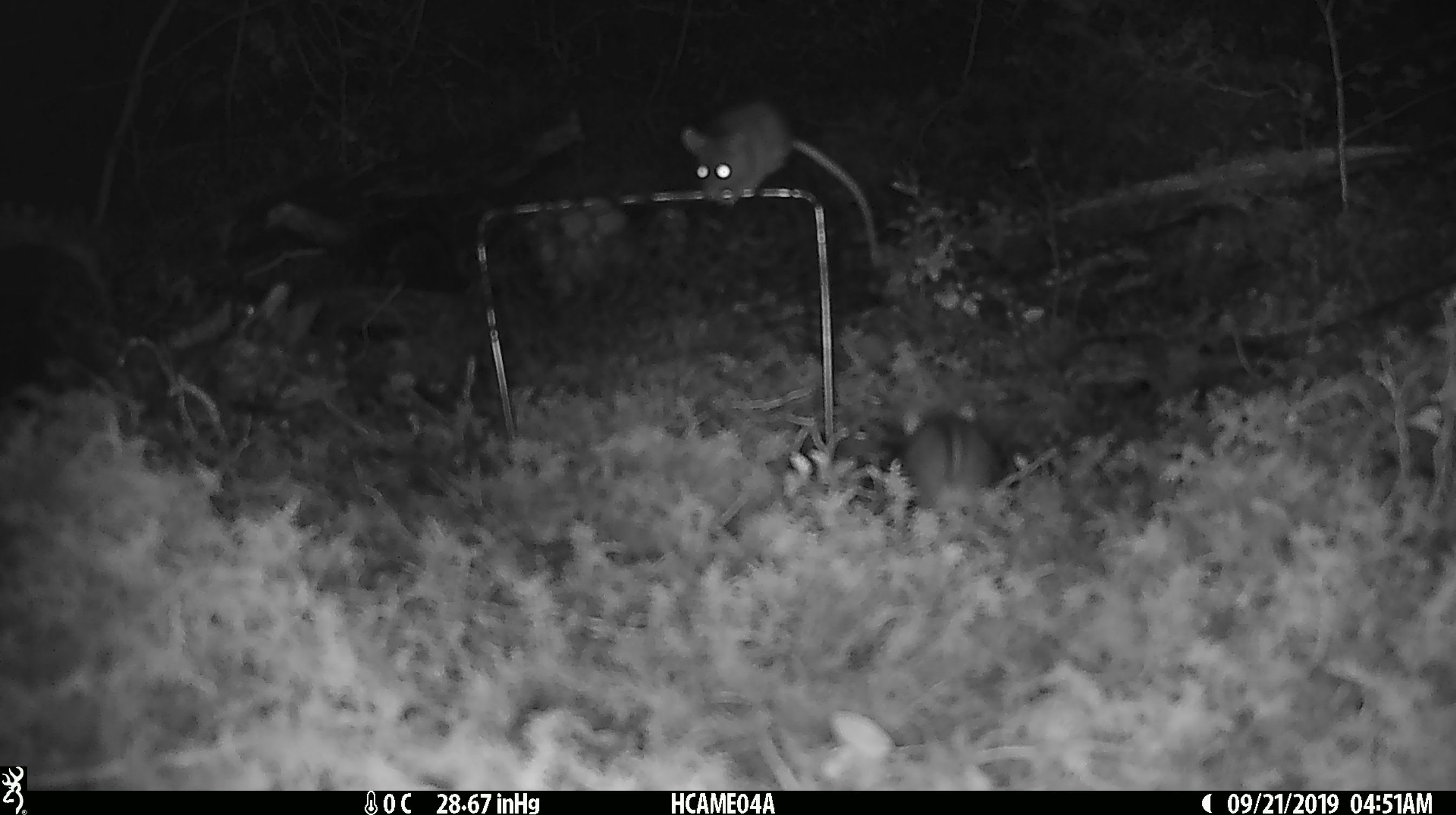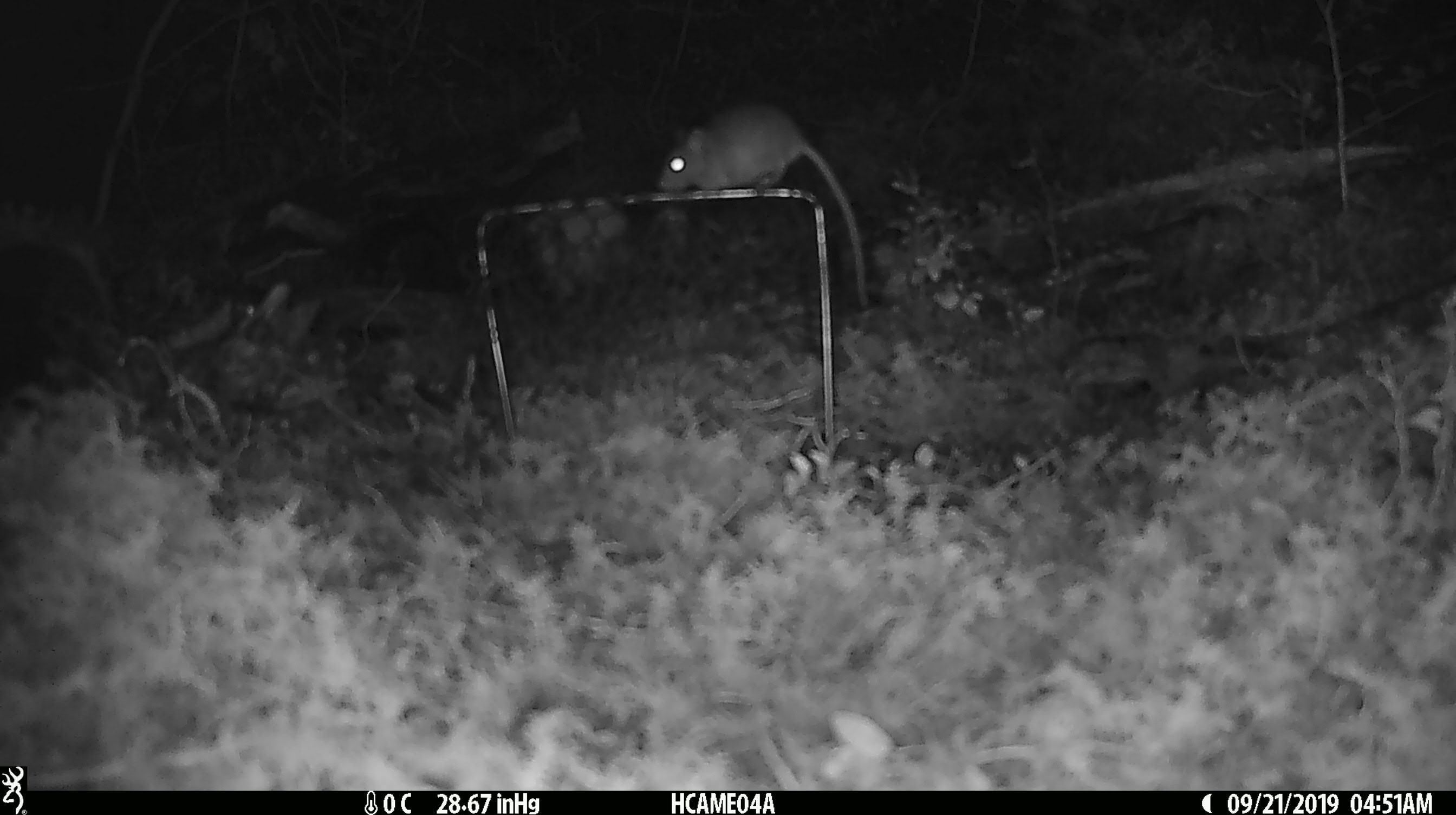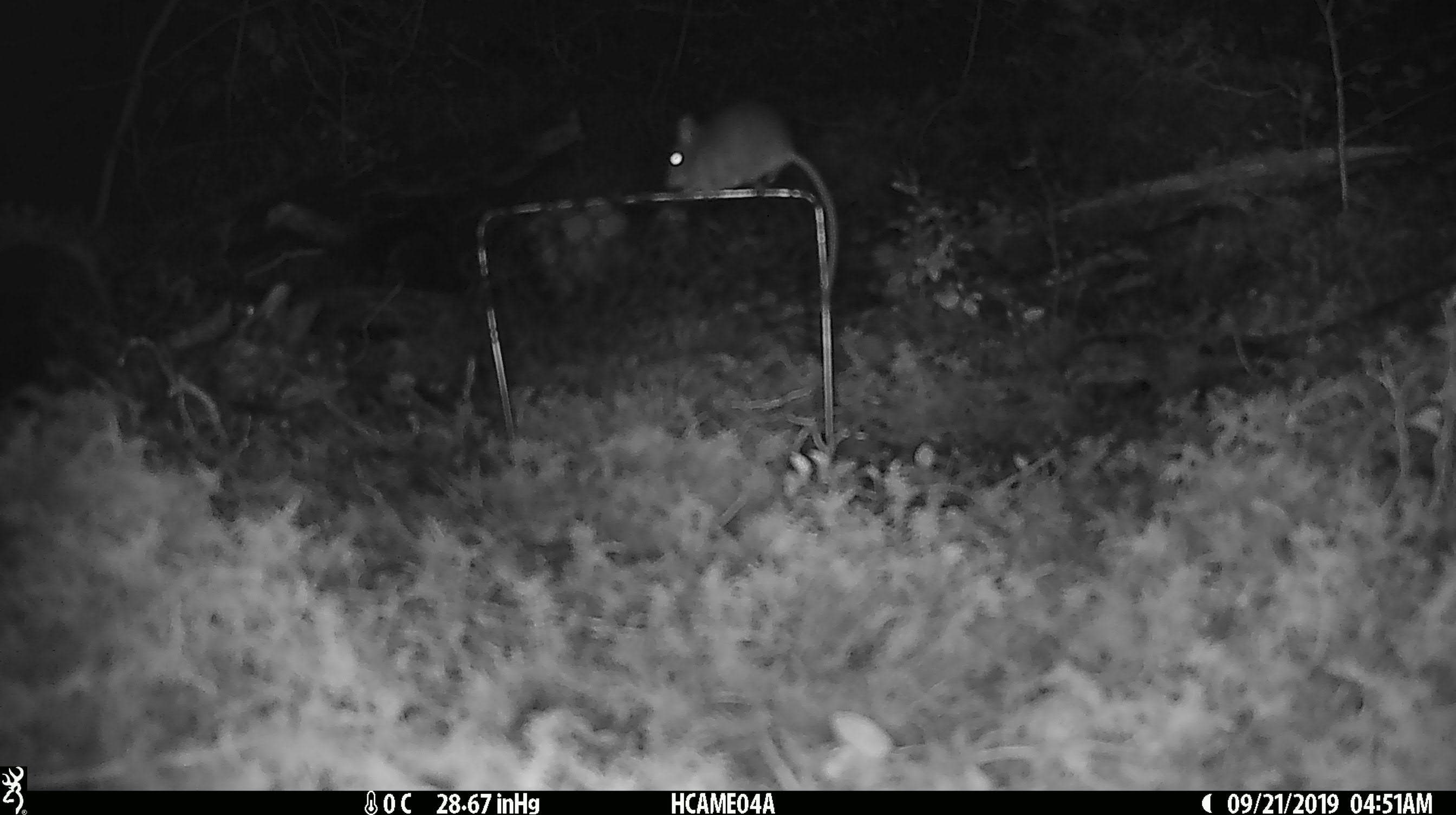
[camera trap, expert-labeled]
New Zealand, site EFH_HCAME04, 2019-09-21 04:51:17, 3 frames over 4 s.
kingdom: Animalia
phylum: Chordata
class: Mammalia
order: Rodentia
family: Muridae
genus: Mus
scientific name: Mus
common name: mouse